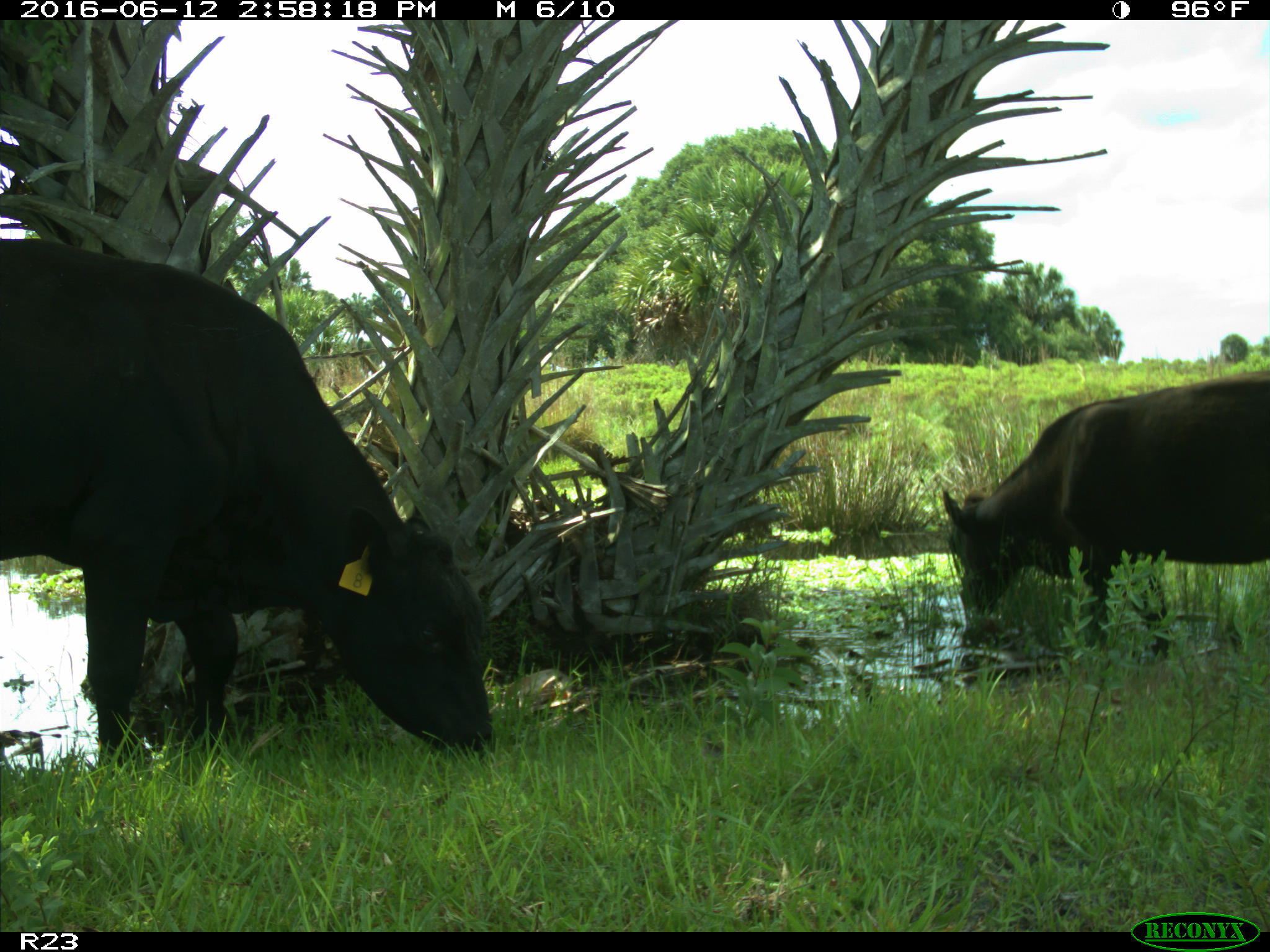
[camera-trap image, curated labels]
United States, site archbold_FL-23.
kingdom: Animalia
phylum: Chordata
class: Mammalia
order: Artiodactyla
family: Bovidae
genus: Bos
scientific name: Bos taurus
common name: domestic cow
Bos taurus (domestic cow).